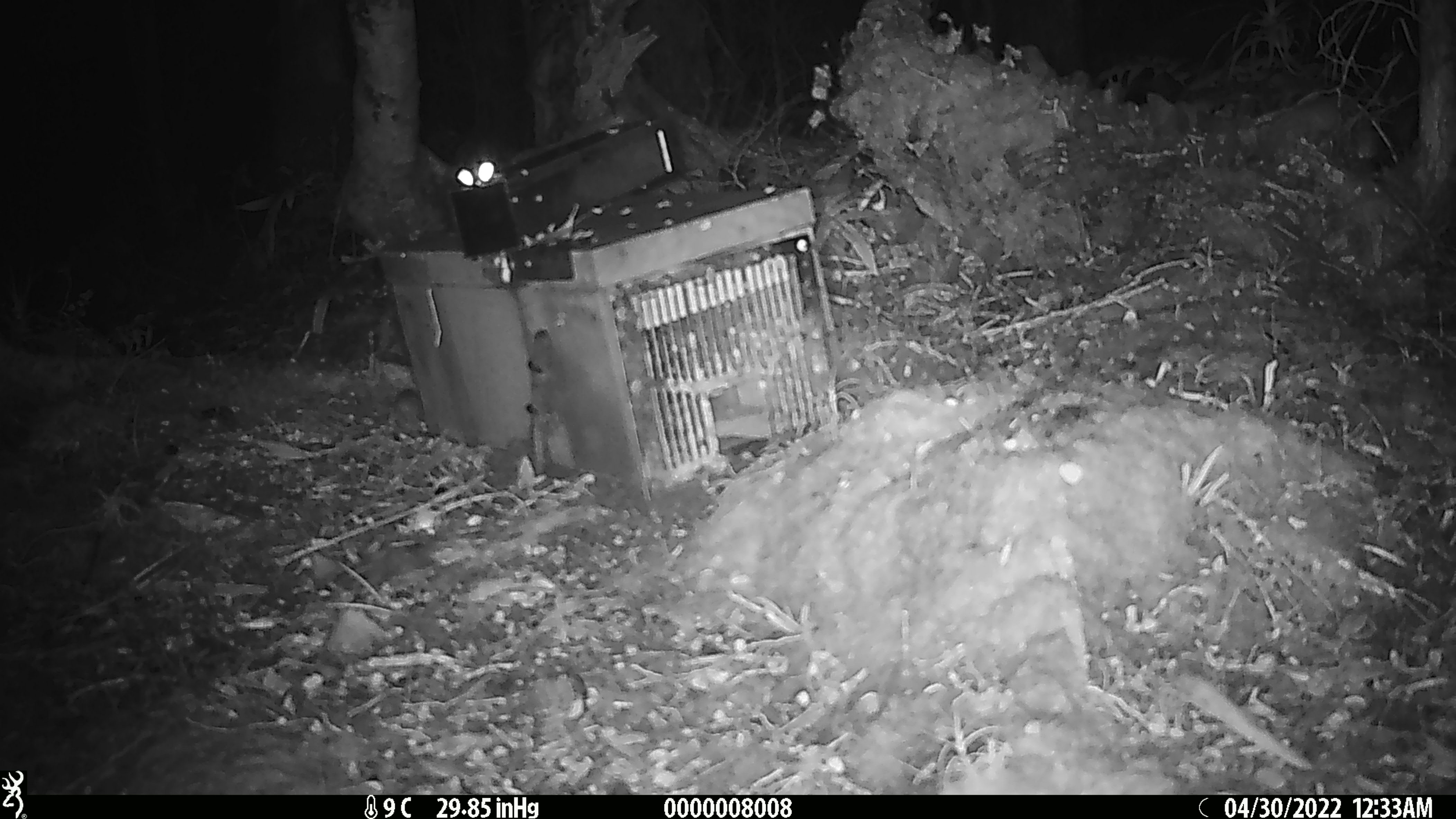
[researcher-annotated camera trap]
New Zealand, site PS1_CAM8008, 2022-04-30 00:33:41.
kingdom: Animalia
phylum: Chordata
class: Mammalia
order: Rodentia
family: Muridae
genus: Mus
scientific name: Mus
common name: mouse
Mouse (Mus).